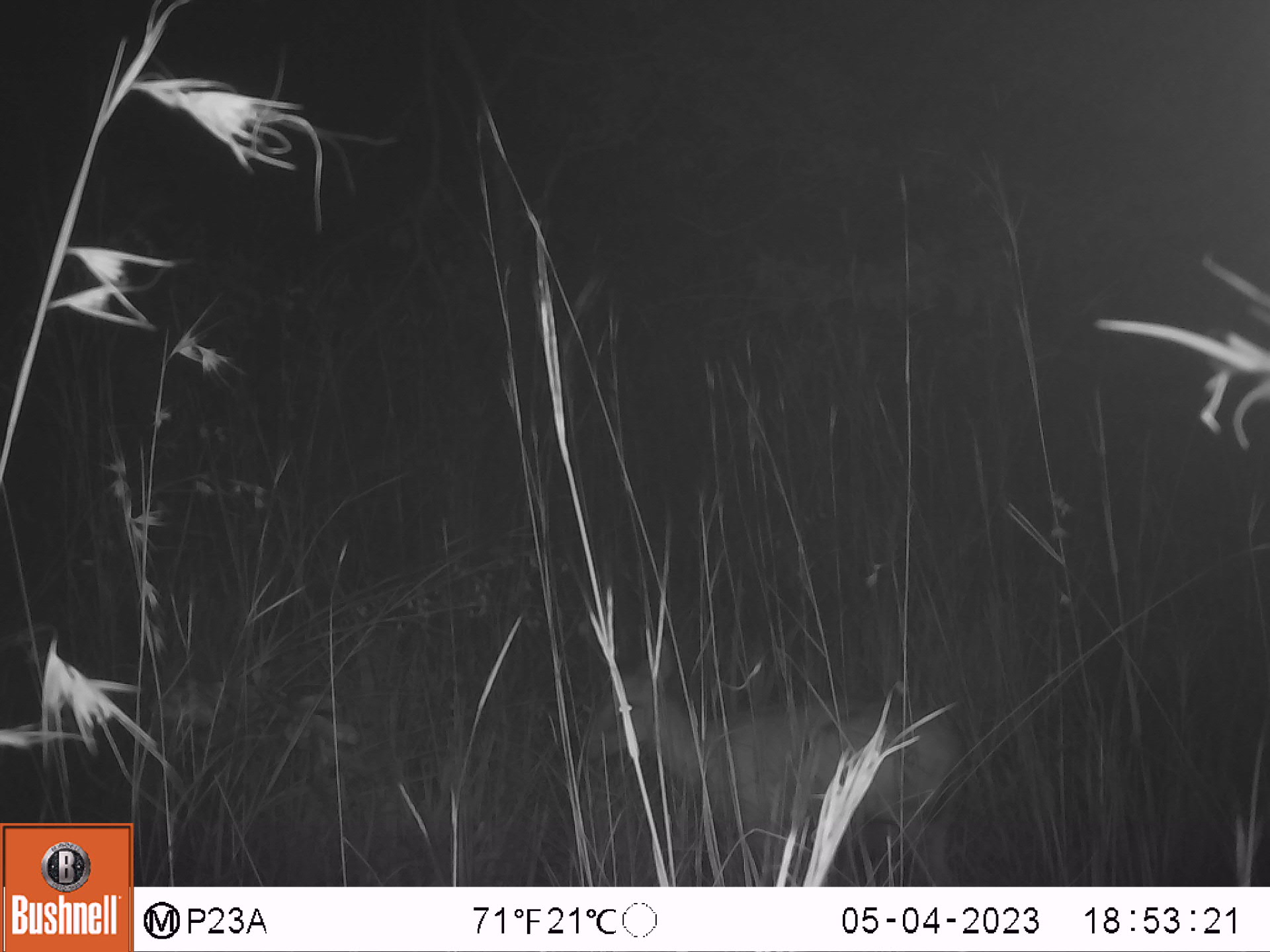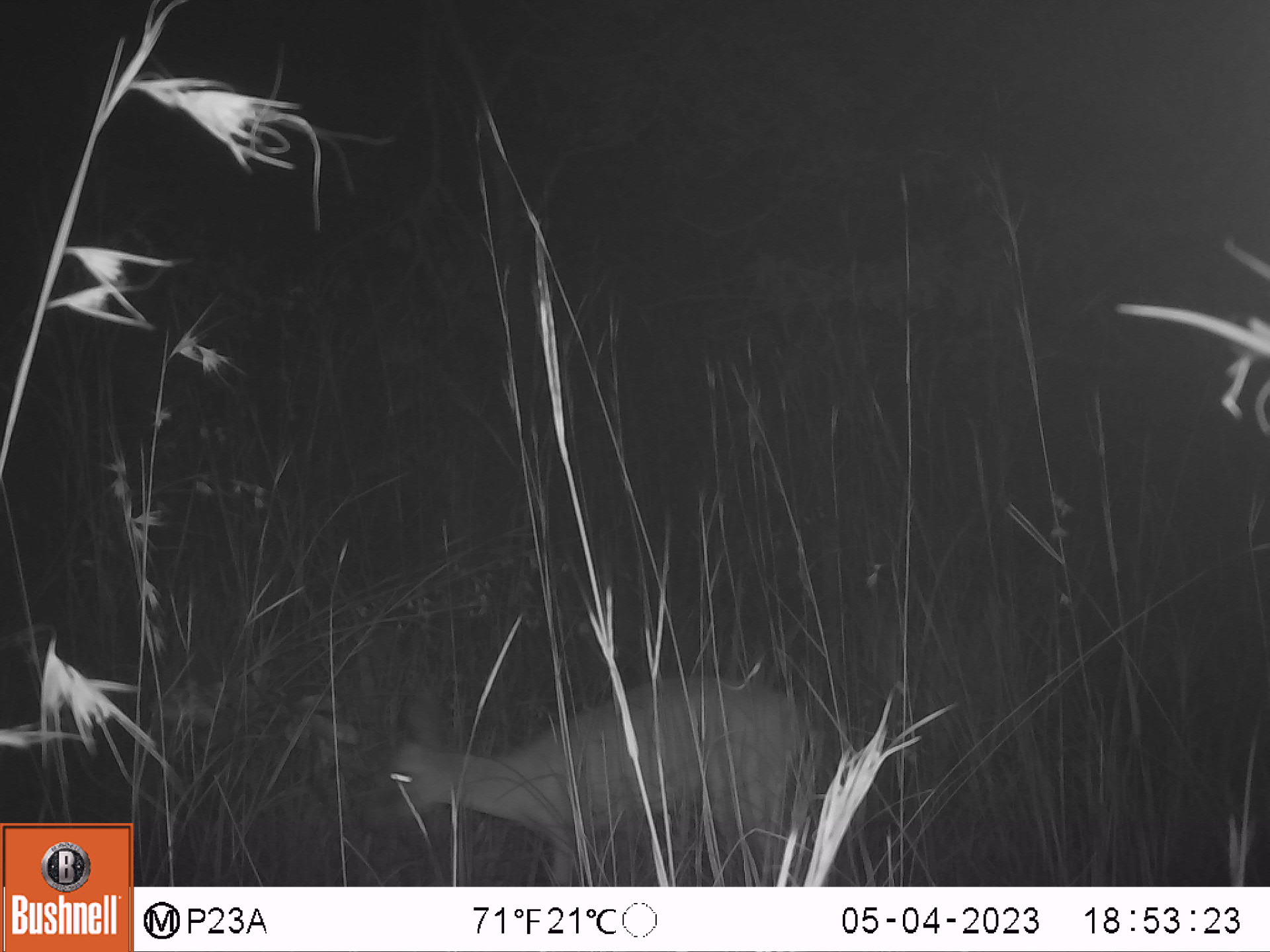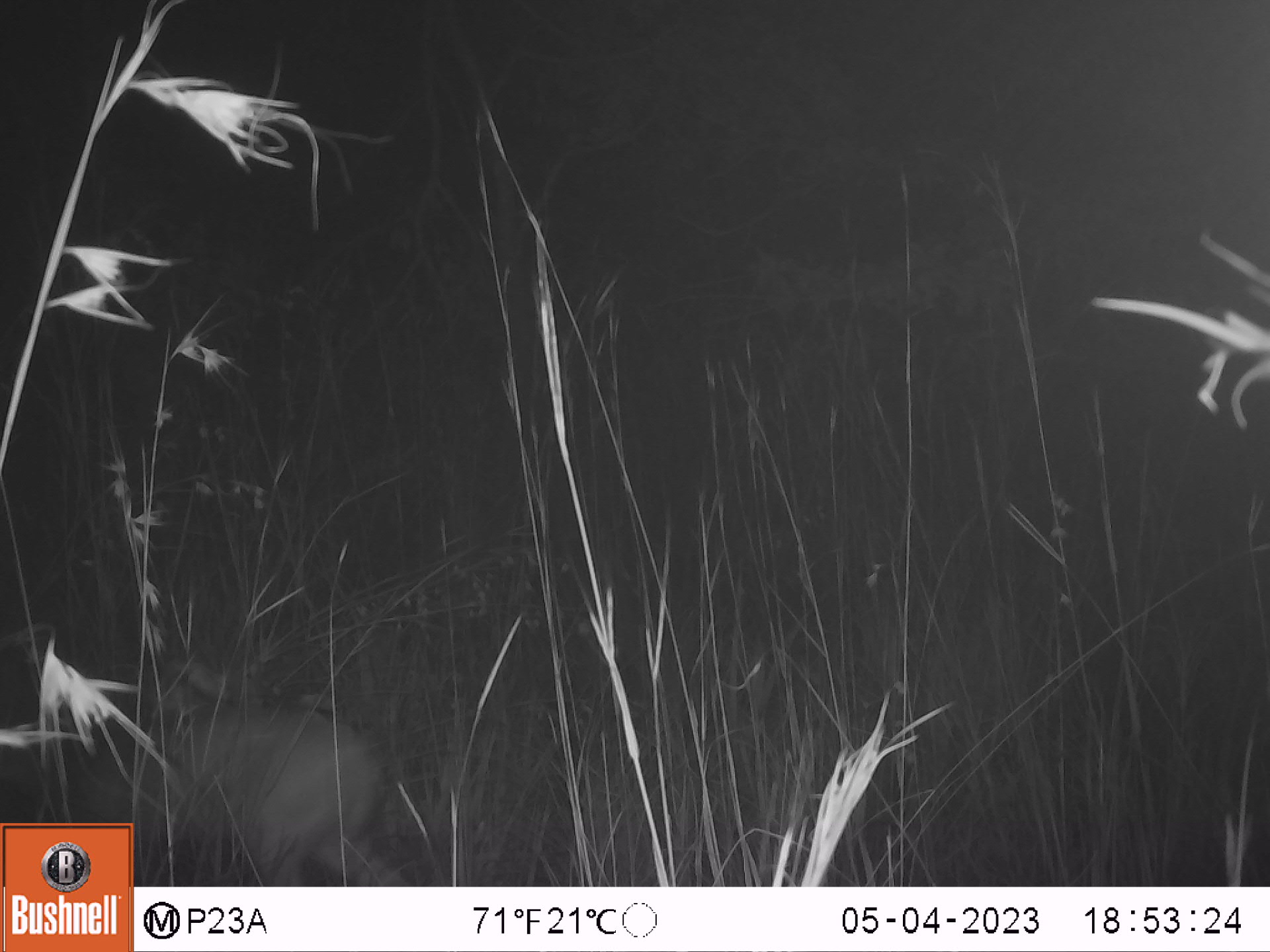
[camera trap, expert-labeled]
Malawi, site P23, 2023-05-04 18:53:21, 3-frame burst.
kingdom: Animalia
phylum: Chordata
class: Mammalia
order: Artiodactyla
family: Bovidae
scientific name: Antilopinae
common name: small antelope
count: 1